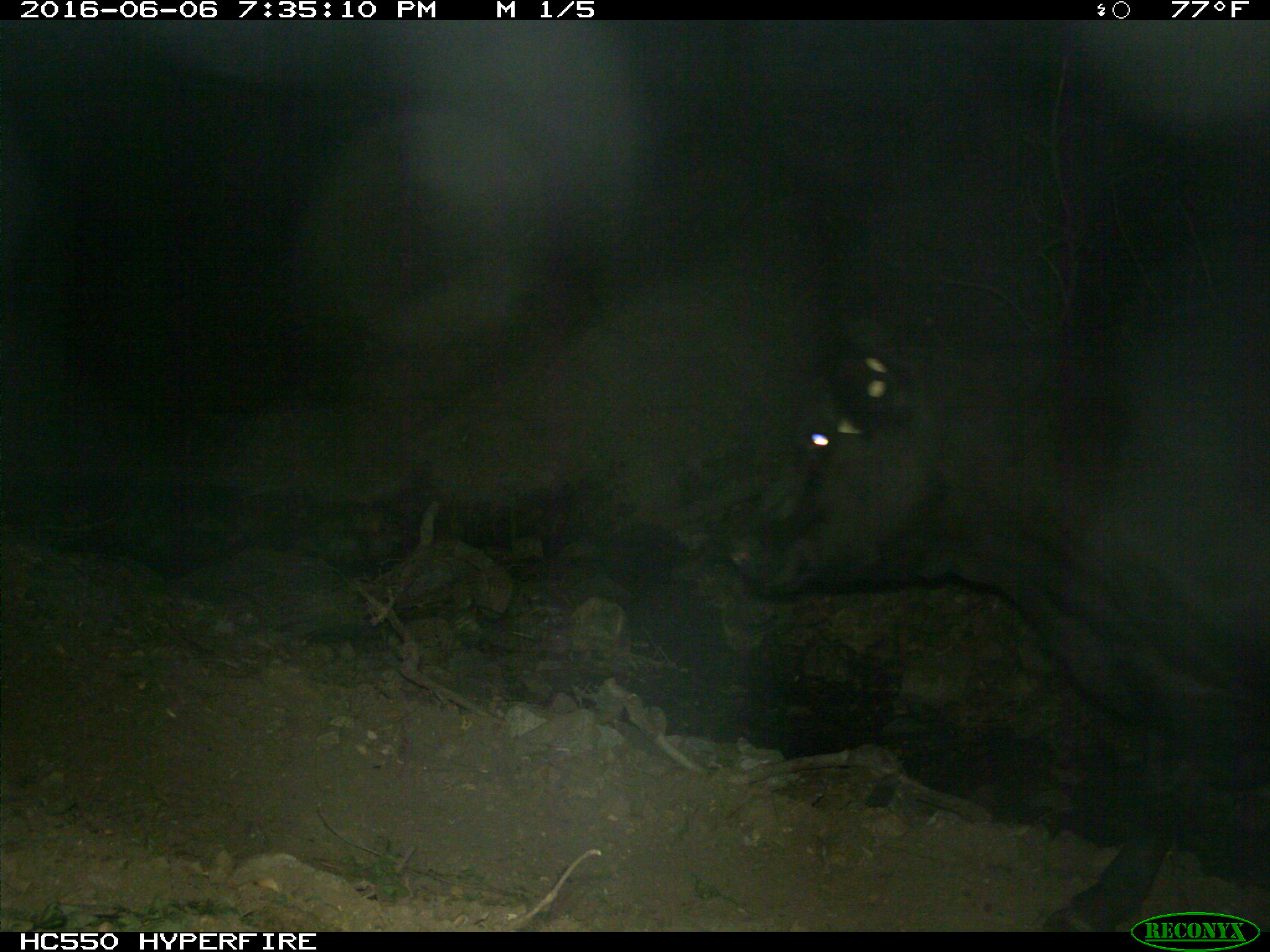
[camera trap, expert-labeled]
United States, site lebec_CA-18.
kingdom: Animalia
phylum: Chordata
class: Mammalia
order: Artiodactyla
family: Bovidae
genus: Bos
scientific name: Bos taurus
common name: domestic cow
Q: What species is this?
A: Bos taurus (domestic cow).